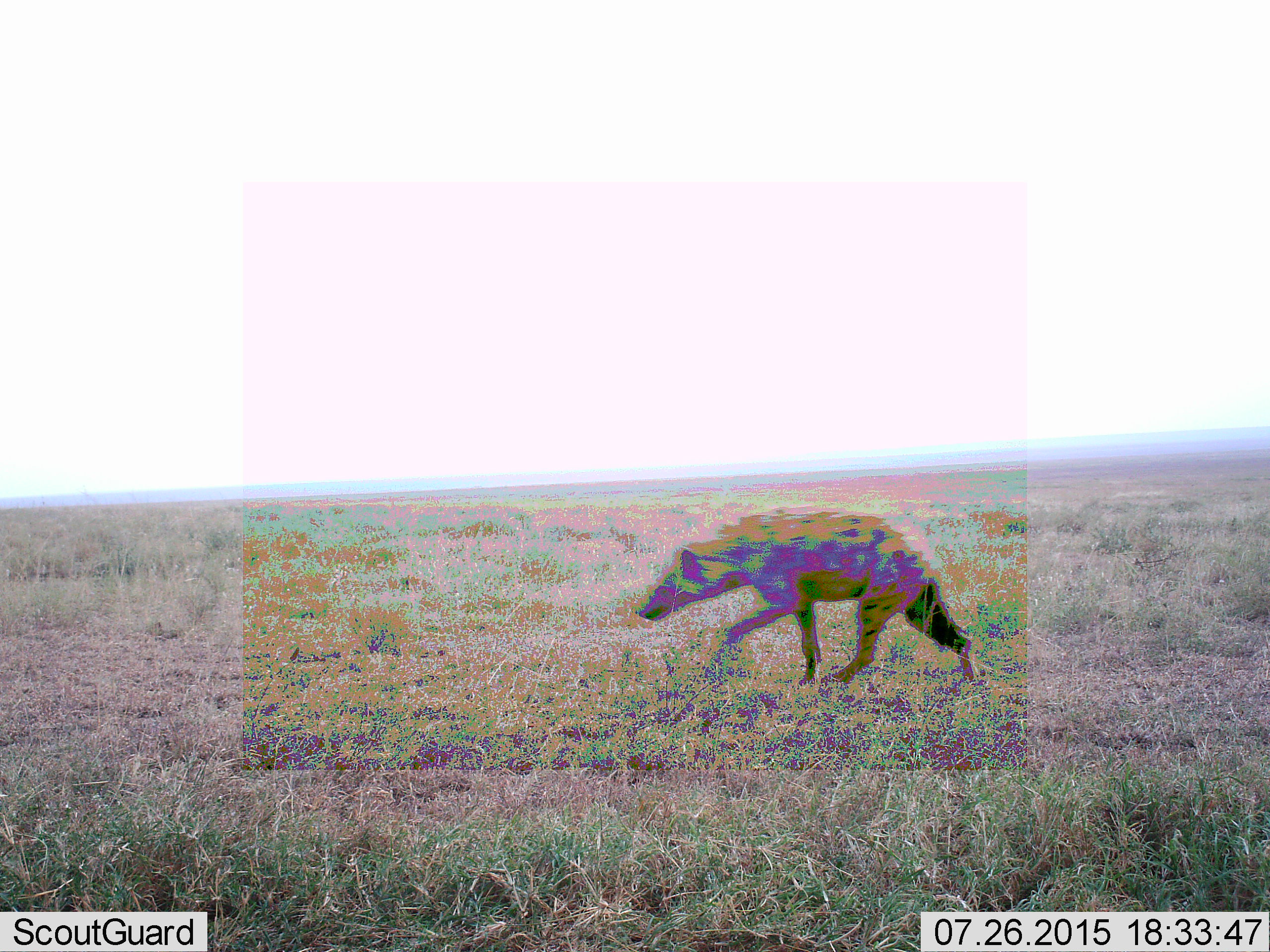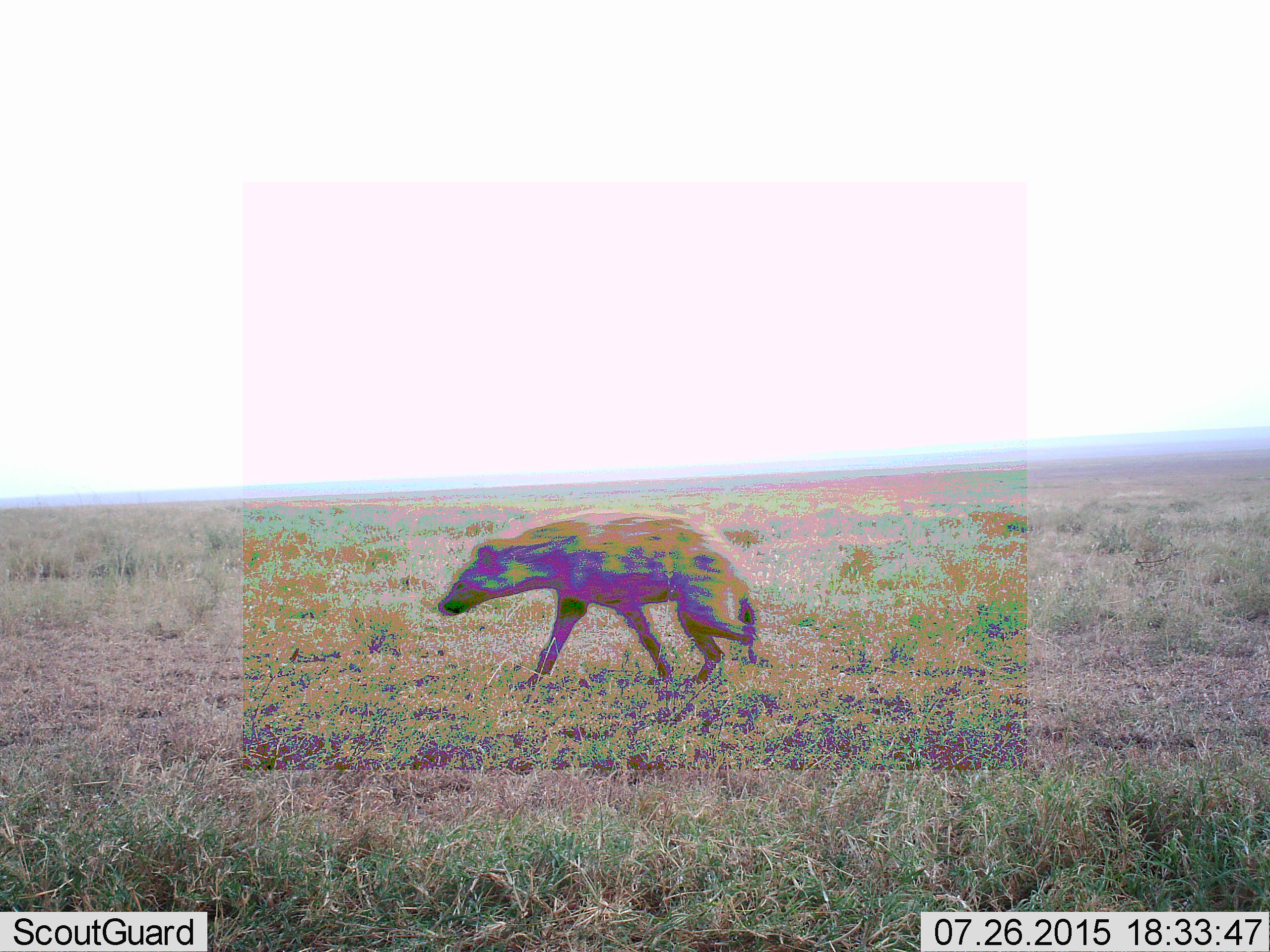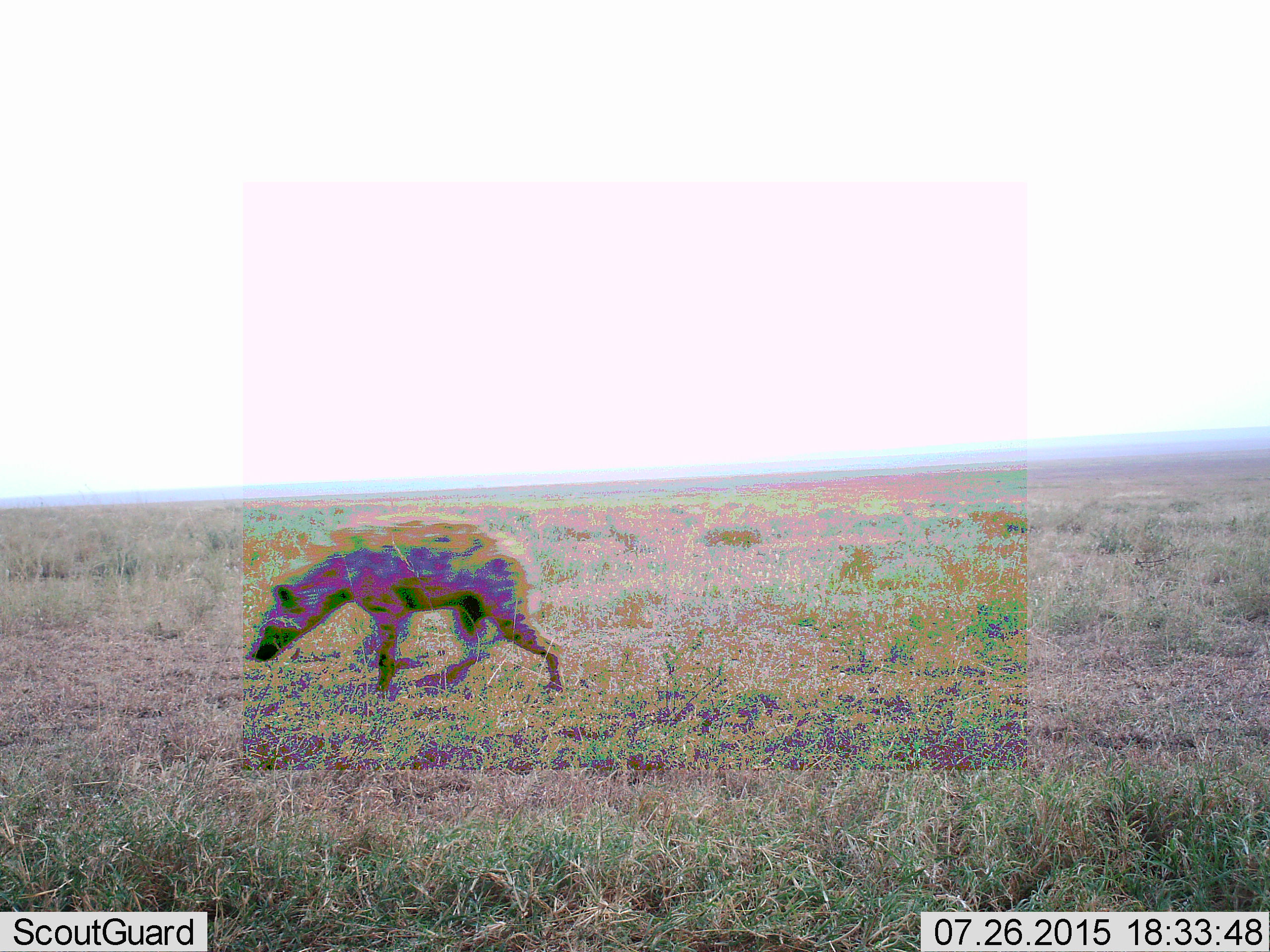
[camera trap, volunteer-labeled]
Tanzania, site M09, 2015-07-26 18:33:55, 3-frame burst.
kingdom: Animalia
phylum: Chordata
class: Mammalia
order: Carnivora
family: Hyaenidae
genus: Crocuta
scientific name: Crocuta crocuta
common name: spotted hyena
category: hyenaspotted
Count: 1.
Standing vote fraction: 12%.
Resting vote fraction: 0%.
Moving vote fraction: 100%.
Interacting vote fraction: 0%.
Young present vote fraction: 0%.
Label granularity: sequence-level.